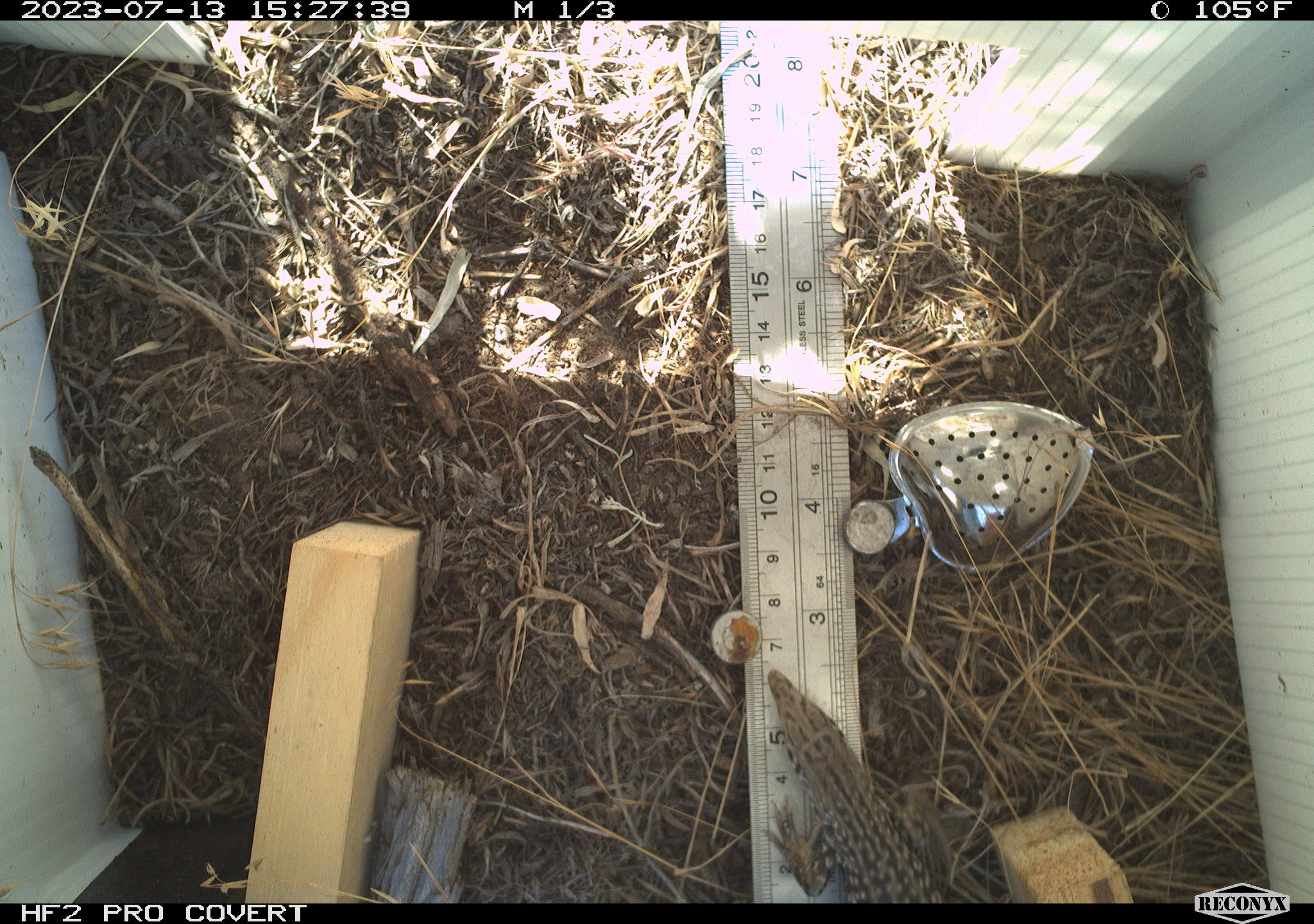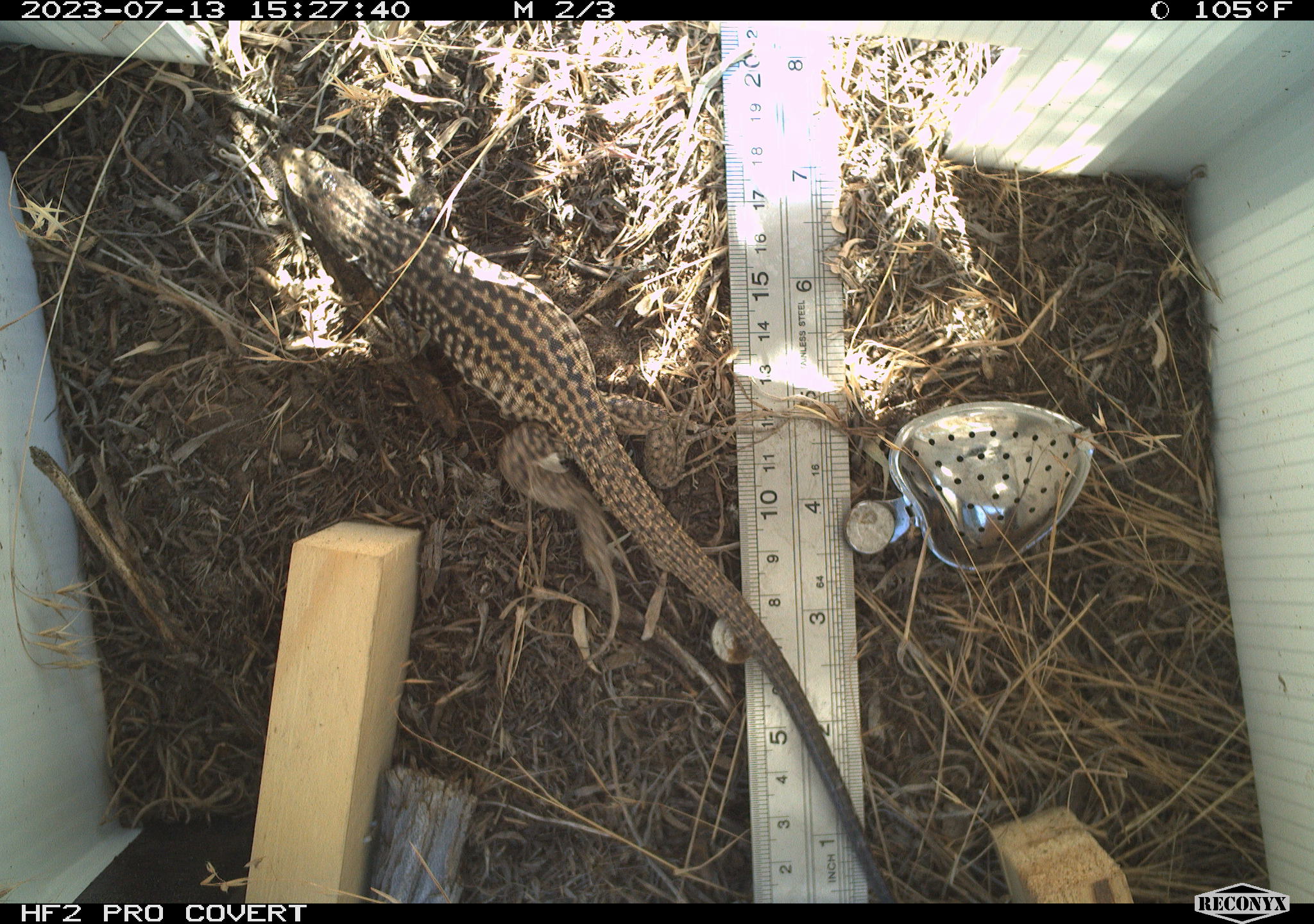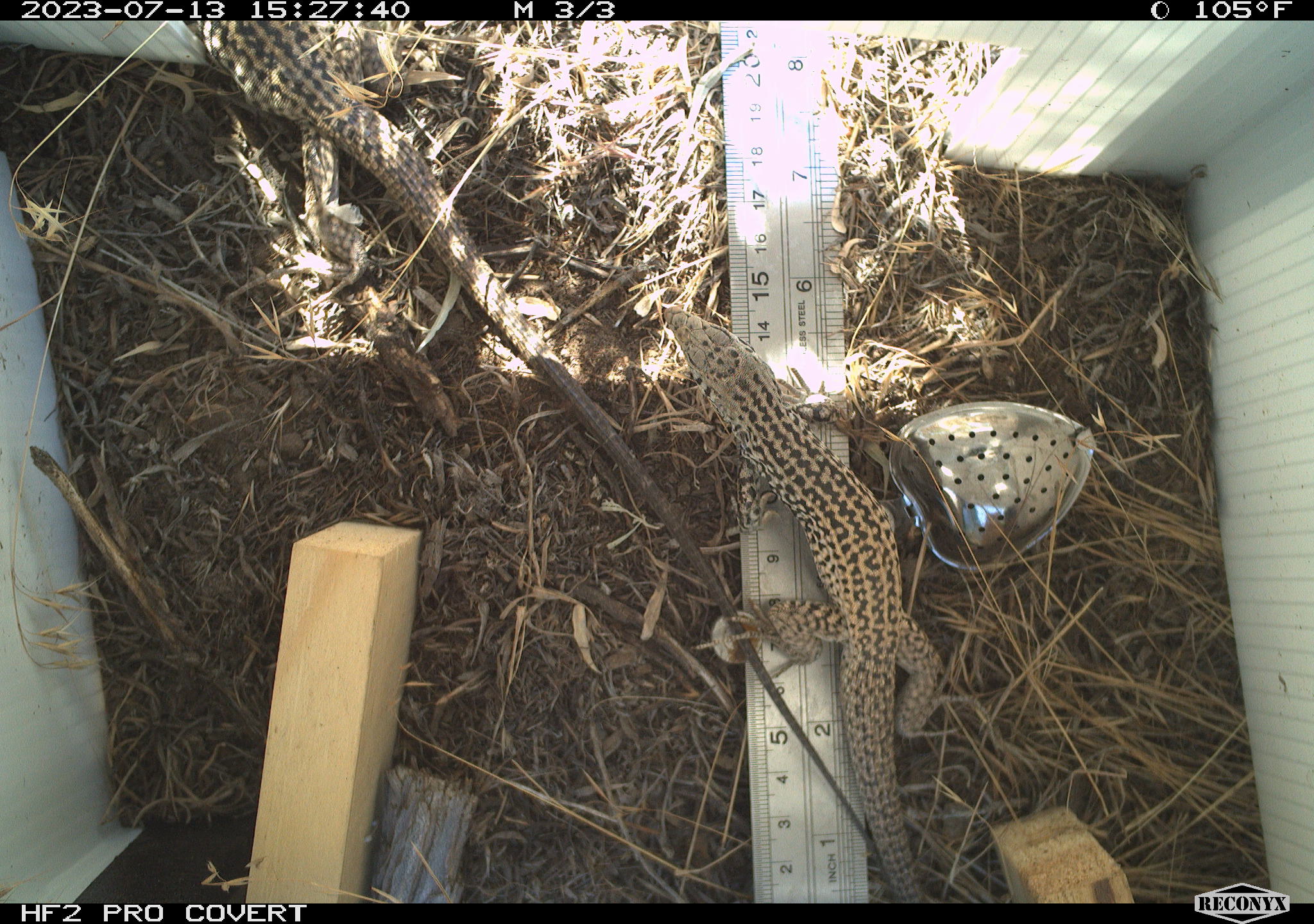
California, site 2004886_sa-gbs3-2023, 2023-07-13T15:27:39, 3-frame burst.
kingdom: Animalia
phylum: Chordata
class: Reptilia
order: Squamata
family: Teiidae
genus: Aspidoscelis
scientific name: Aspidoscelis tigris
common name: western whiptail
Western whiptail (Aspidoscelis tigris).